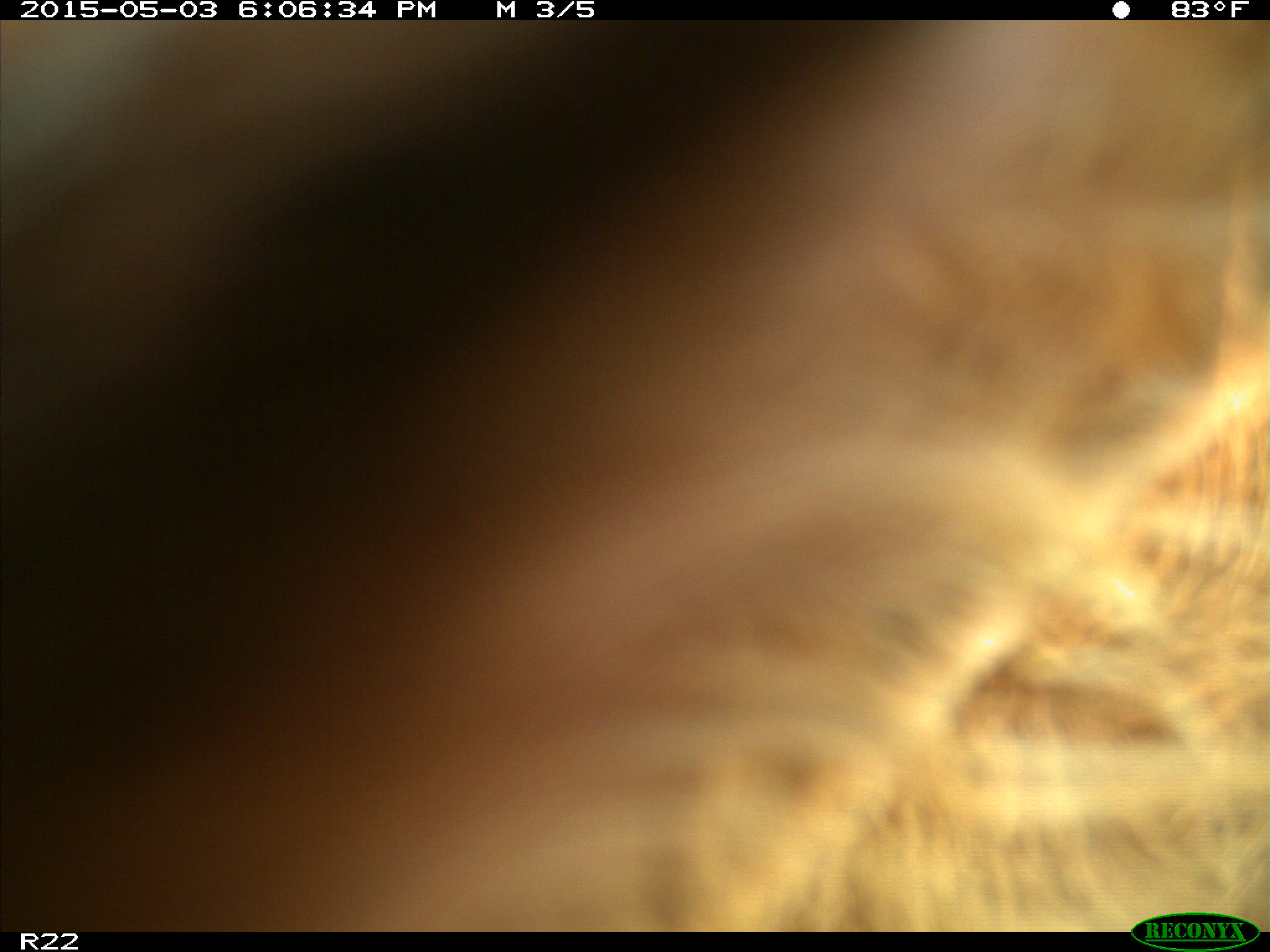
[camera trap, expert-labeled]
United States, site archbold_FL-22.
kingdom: Animalia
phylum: Chordata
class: Mammalia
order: Artiodactyla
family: Bovidae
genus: Bos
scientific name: Bos taurus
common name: domestic cow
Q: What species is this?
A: Bos taurus (domestic cow).